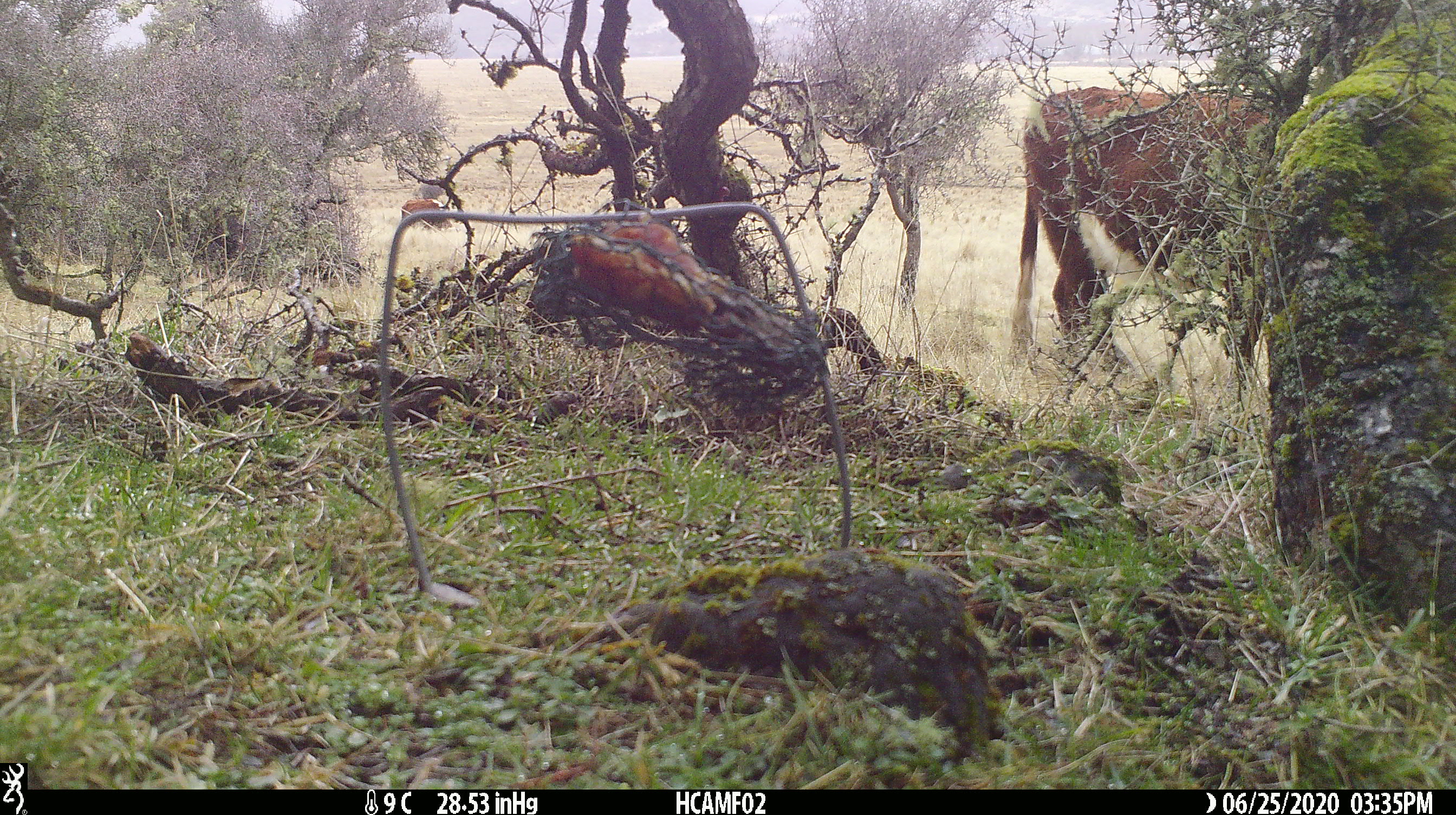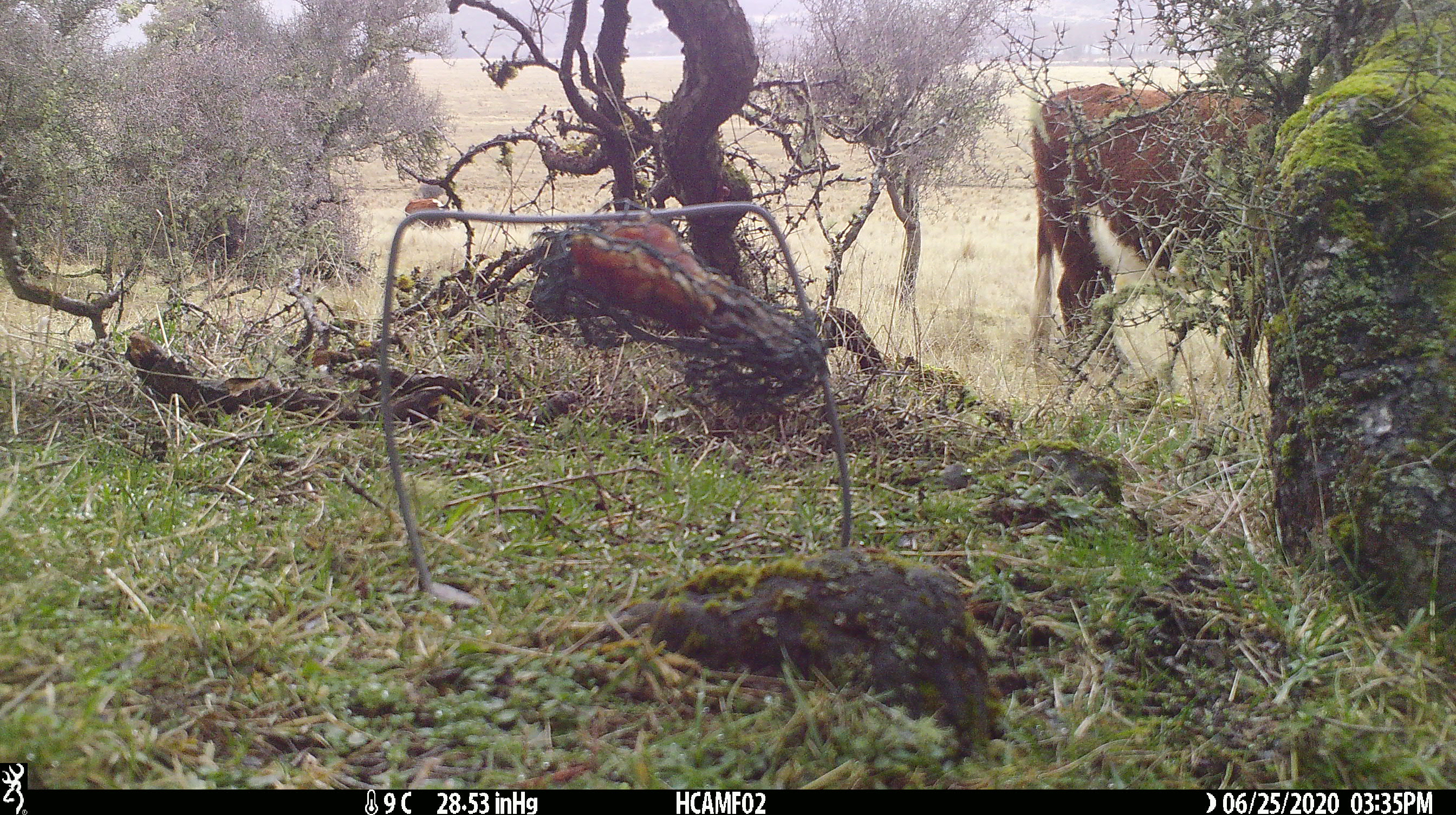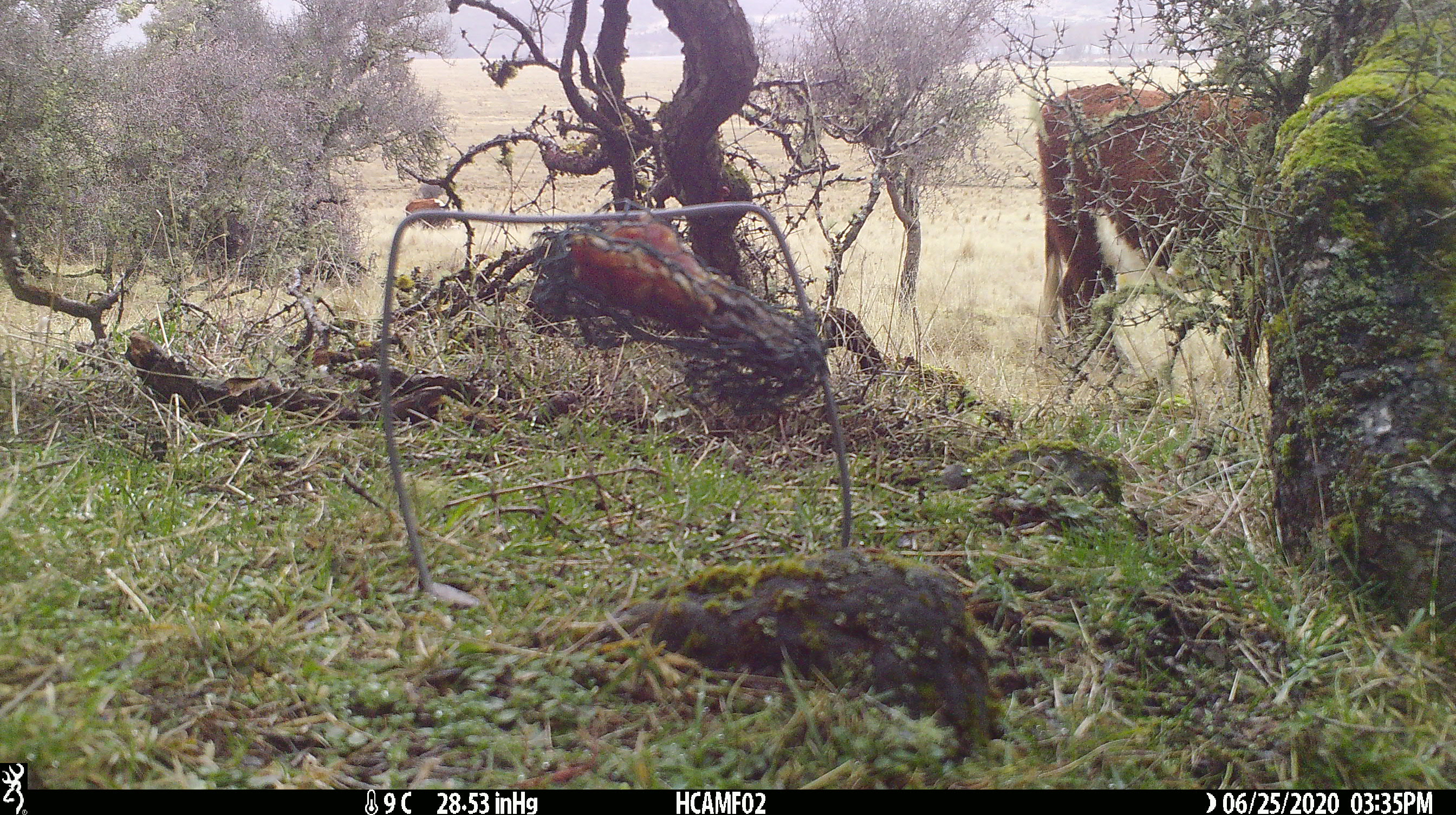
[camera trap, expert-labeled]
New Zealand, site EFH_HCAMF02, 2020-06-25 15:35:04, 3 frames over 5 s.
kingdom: Animalia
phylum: Chordata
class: Mammalia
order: Artiodactyla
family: Bovidae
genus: Bos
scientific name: Bos taurus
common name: domestic cow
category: cow